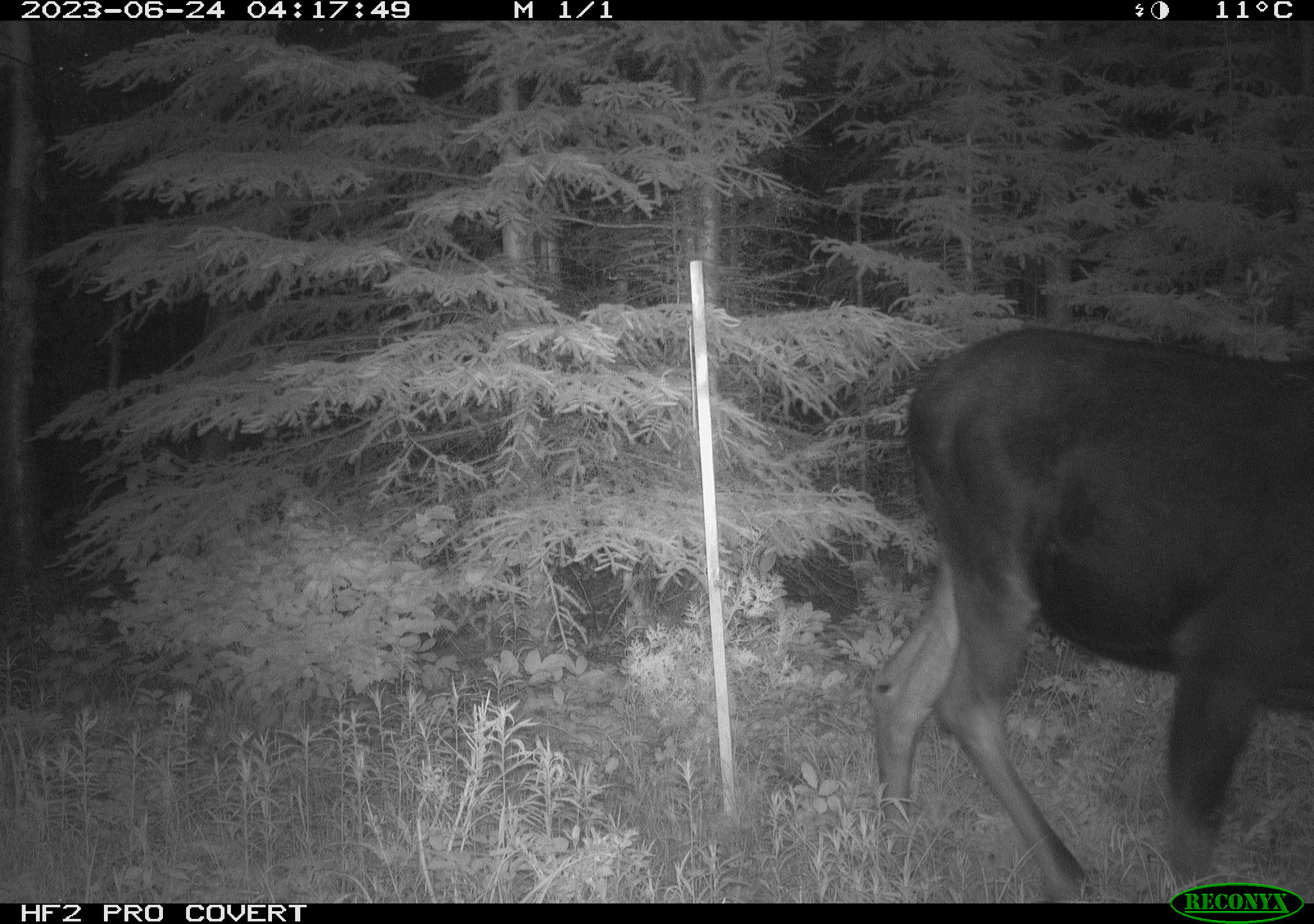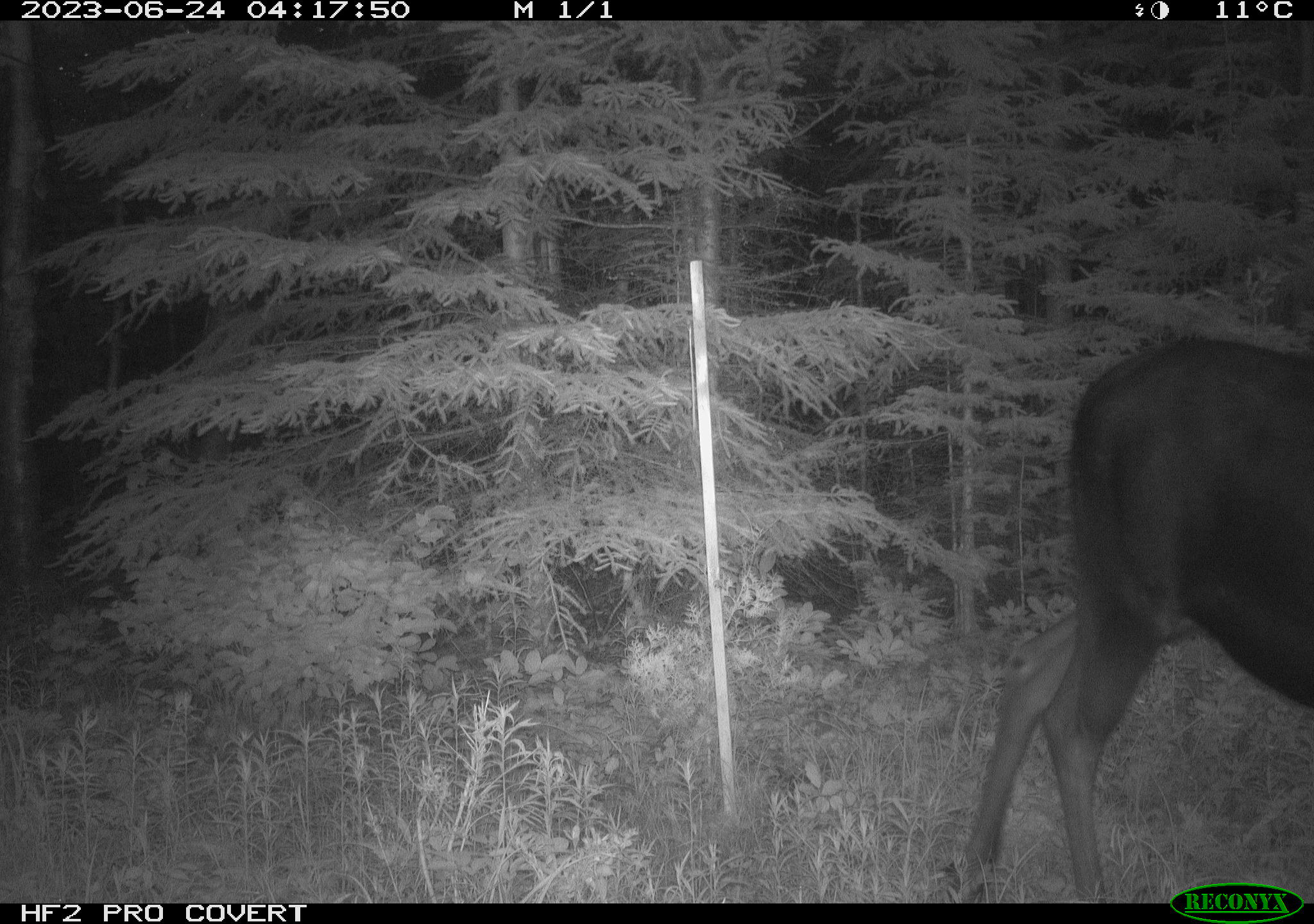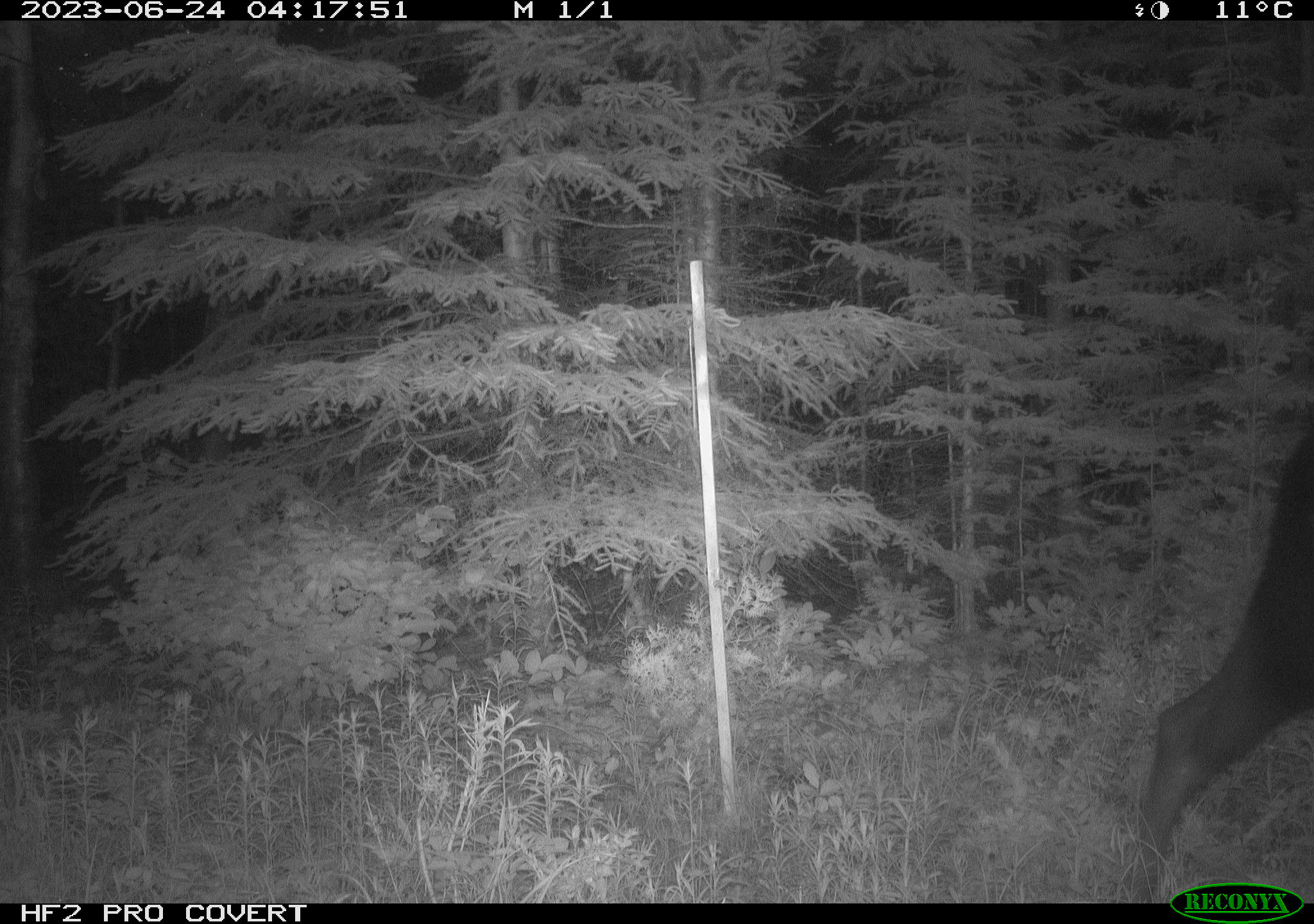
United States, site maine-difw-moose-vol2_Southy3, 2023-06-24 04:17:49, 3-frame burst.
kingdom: Animalia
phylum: Chordata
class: Mammalia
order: Artiodactyla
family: Cervidae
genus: Alces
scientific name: Alces alces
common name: moose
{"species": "moose (Alces alces)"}